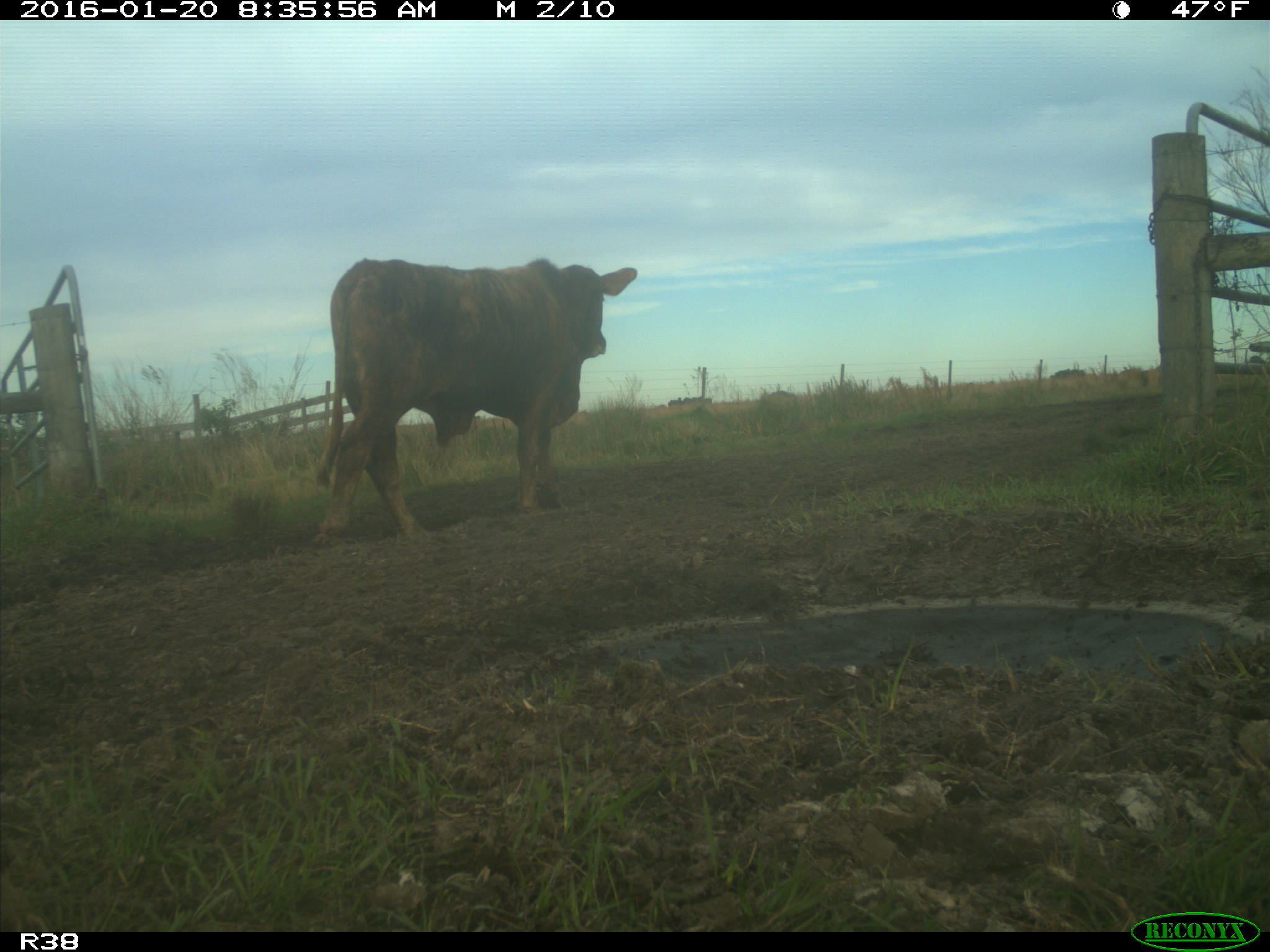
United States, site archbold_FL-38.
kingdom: Animalia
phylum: Chordata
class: Mammalia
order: Artiodactyla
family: Bovidae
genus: Bos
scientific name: Bos taurus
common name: domestic cow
Bos taurus (domestic cow).